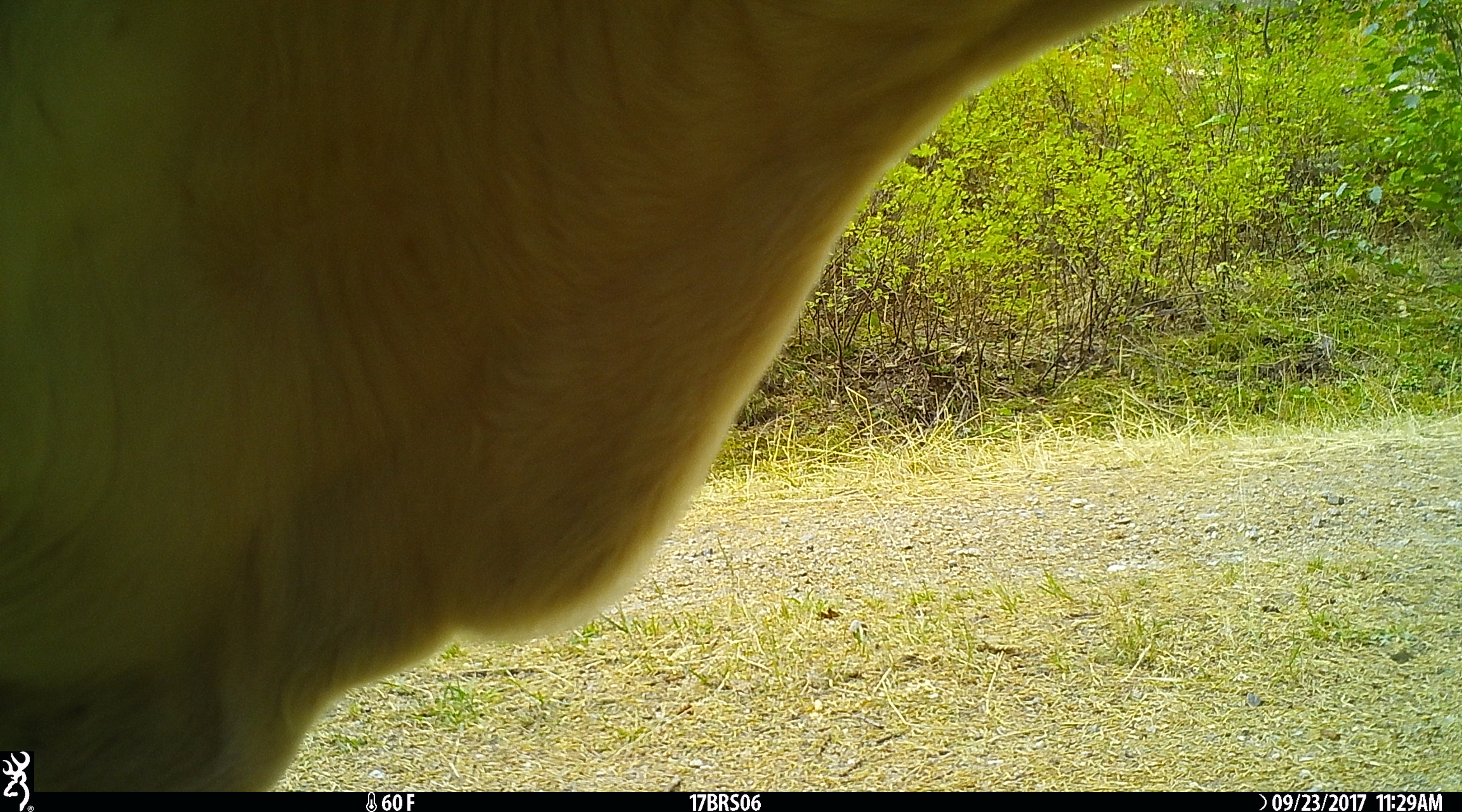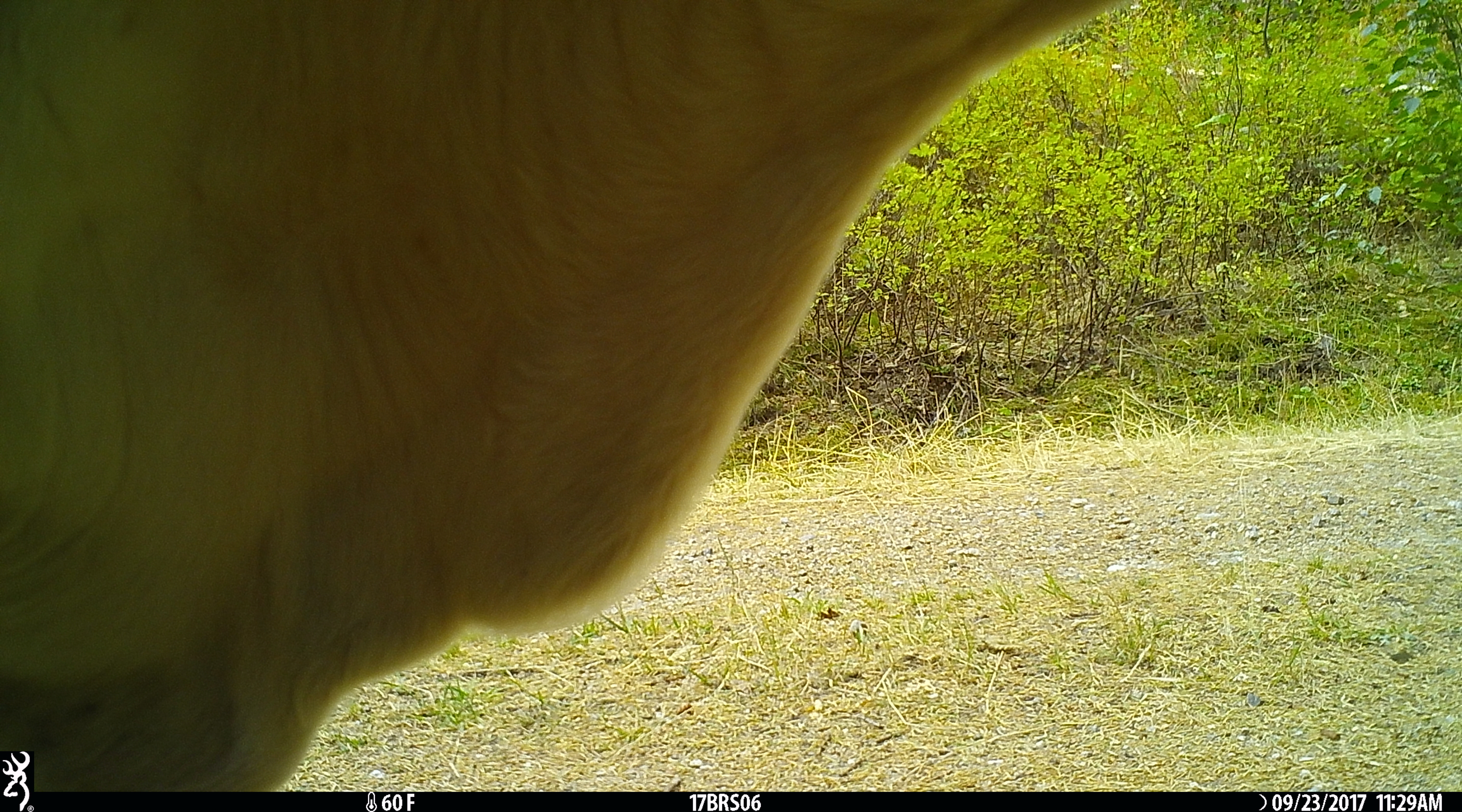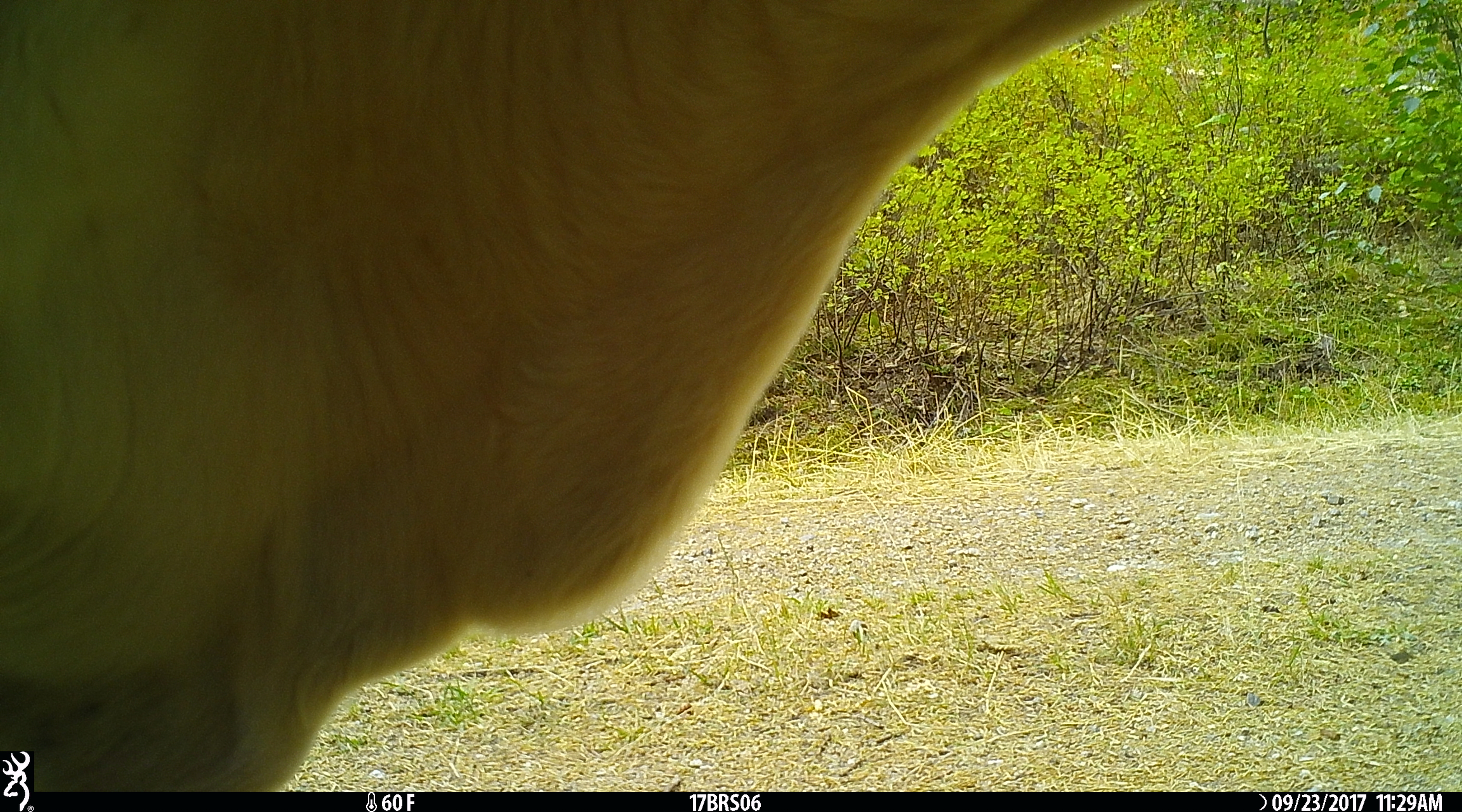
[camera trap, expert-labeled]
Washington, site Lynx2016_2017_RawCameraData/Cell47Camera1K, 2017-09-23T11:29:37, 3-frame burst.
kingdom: Animalia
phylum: Chordata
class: Mammalia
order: Artiodactyla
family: Bovidae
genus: Bos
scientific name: Bos taurus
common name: domestic cattle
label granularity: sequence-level